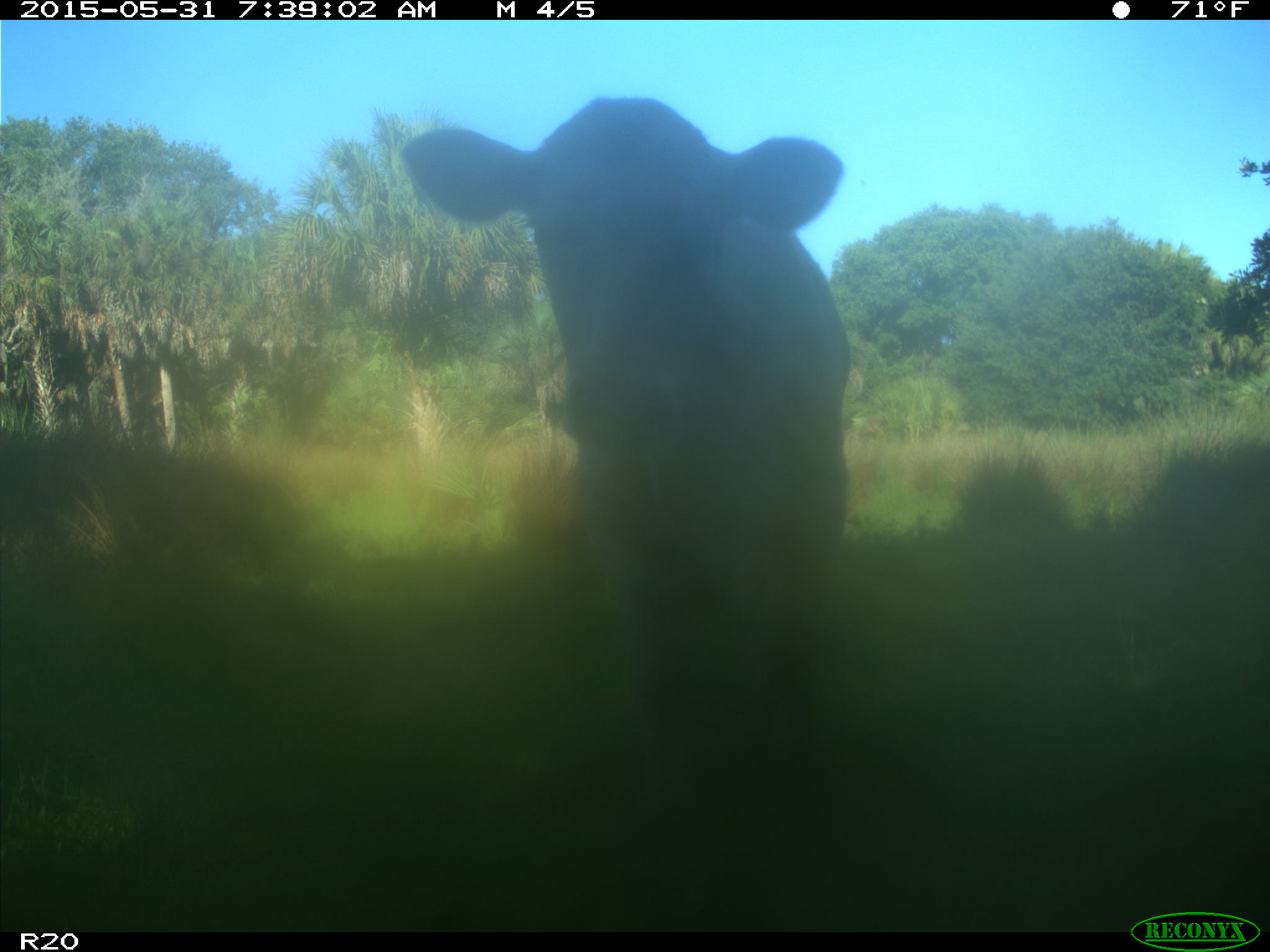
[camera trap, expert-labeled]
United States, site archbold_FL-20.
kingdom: Animalia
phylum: Chordata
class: Mammalia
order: Artiodactyla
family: Bovidae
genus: Bos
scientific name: Bos taurus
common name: domestic cow